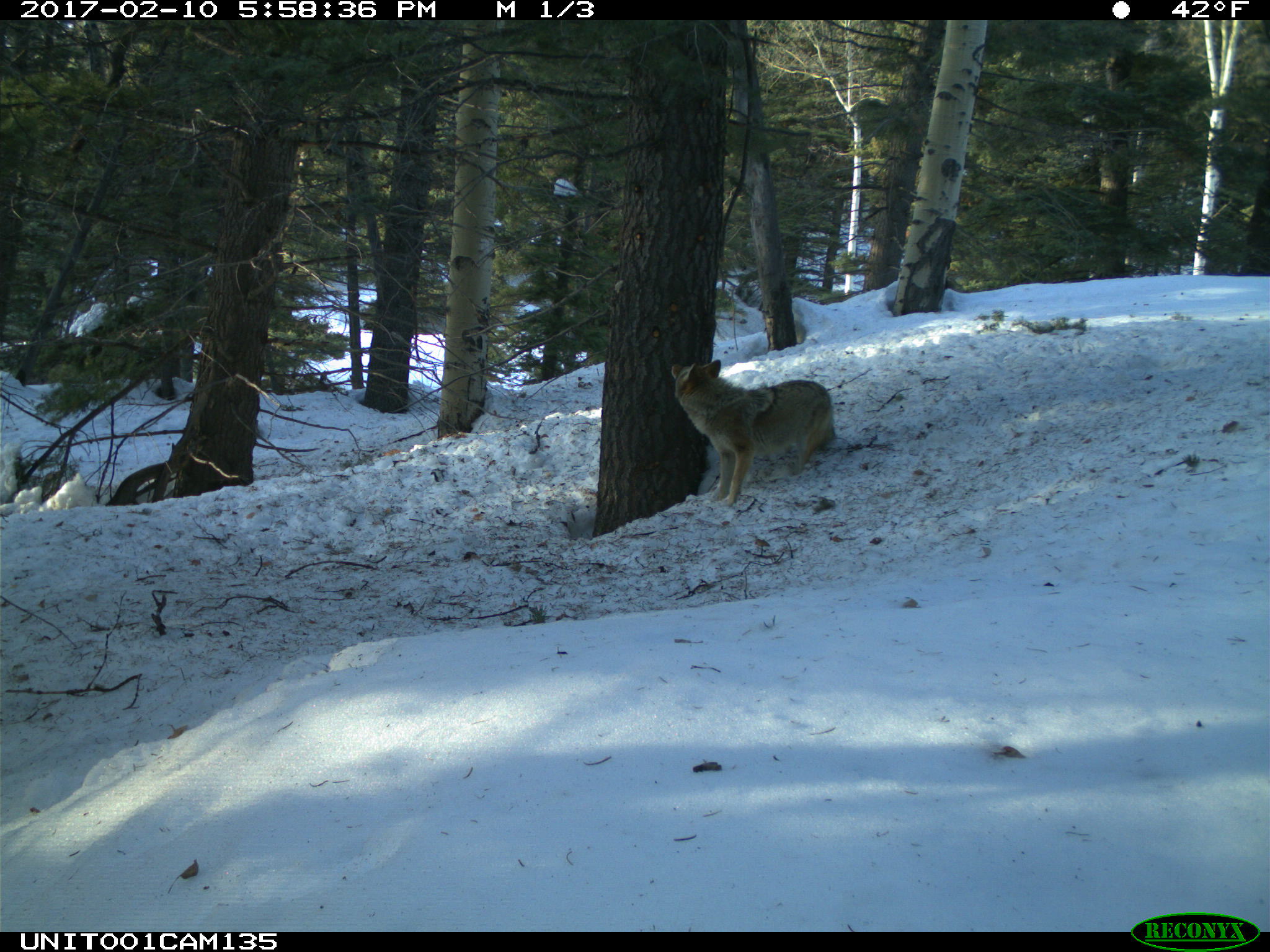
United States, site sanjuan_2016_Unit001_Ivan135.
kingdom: Animalia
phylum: Chordata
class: Mammalia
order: Carnivora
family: Canidae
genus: Canis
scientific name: Canis latrans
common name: coyote